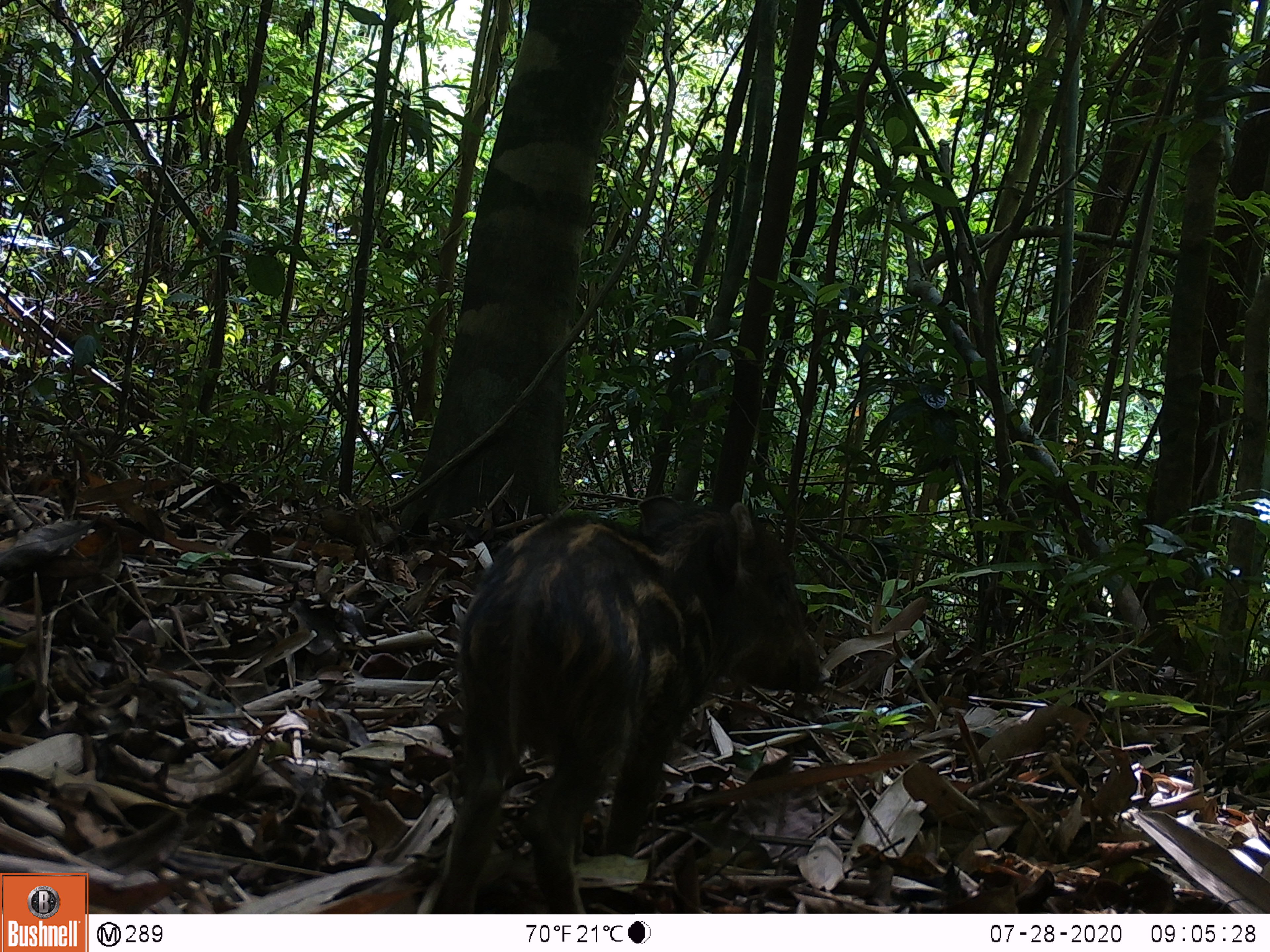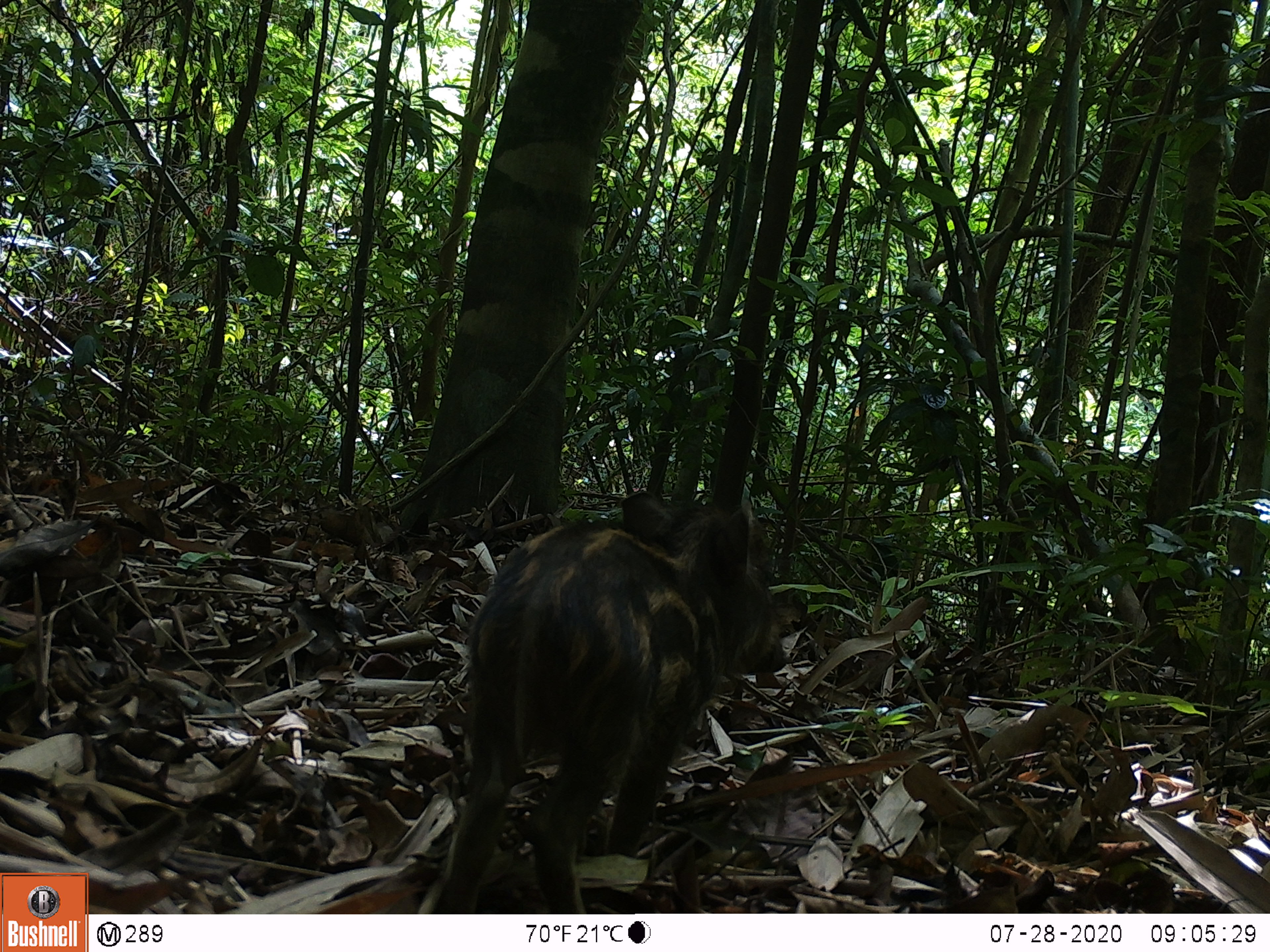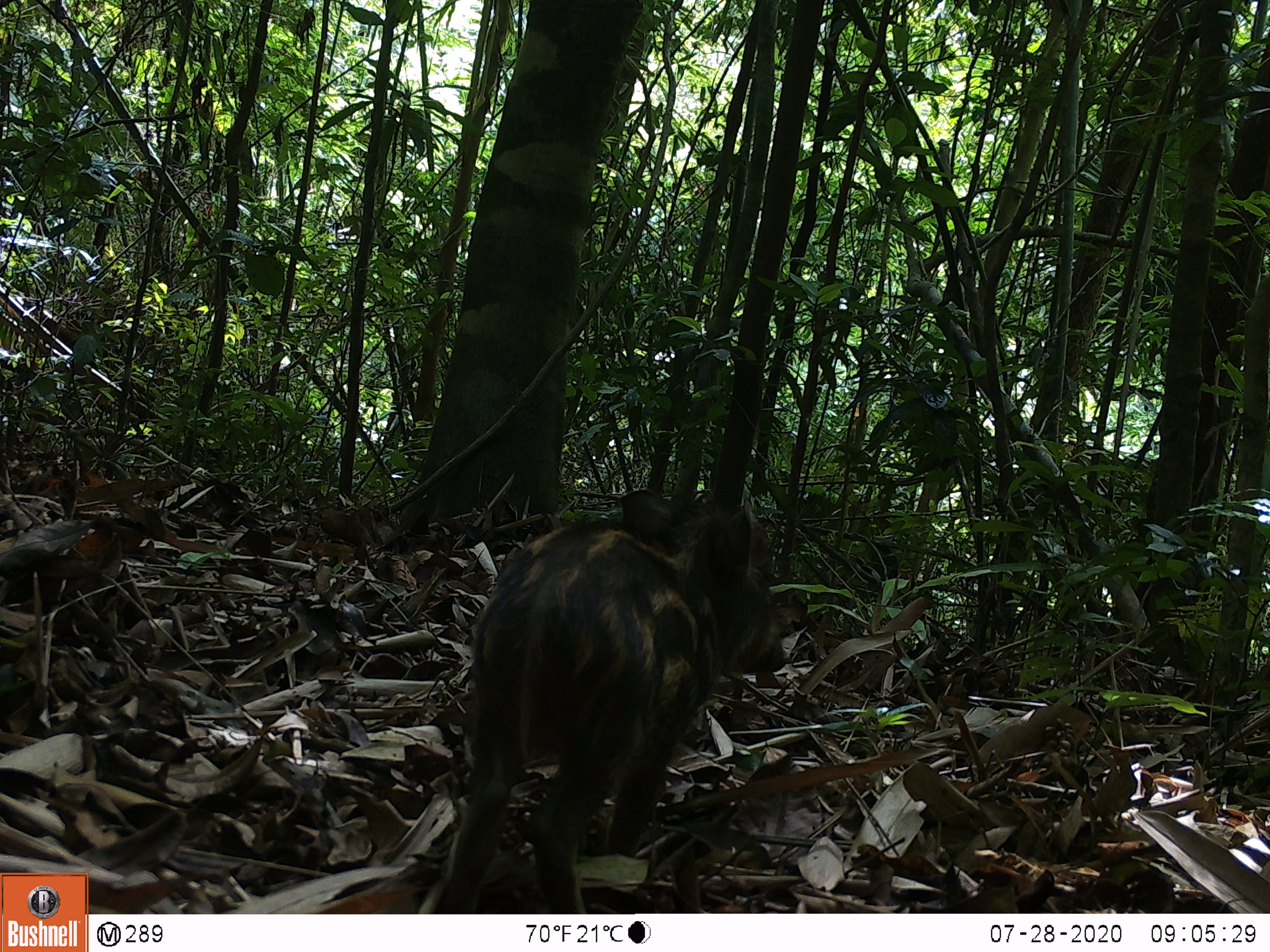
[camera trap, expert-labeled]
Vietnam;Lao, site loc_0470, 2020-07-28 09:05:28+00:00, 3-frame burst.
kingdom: Animalia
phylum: Chordata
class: Mammalia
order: Artiodactyla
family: Suidae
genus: Sus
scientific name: Sus scrofa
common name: eurasian wild pig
Eurasian wild pig (Sus scrofa). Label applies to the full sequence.